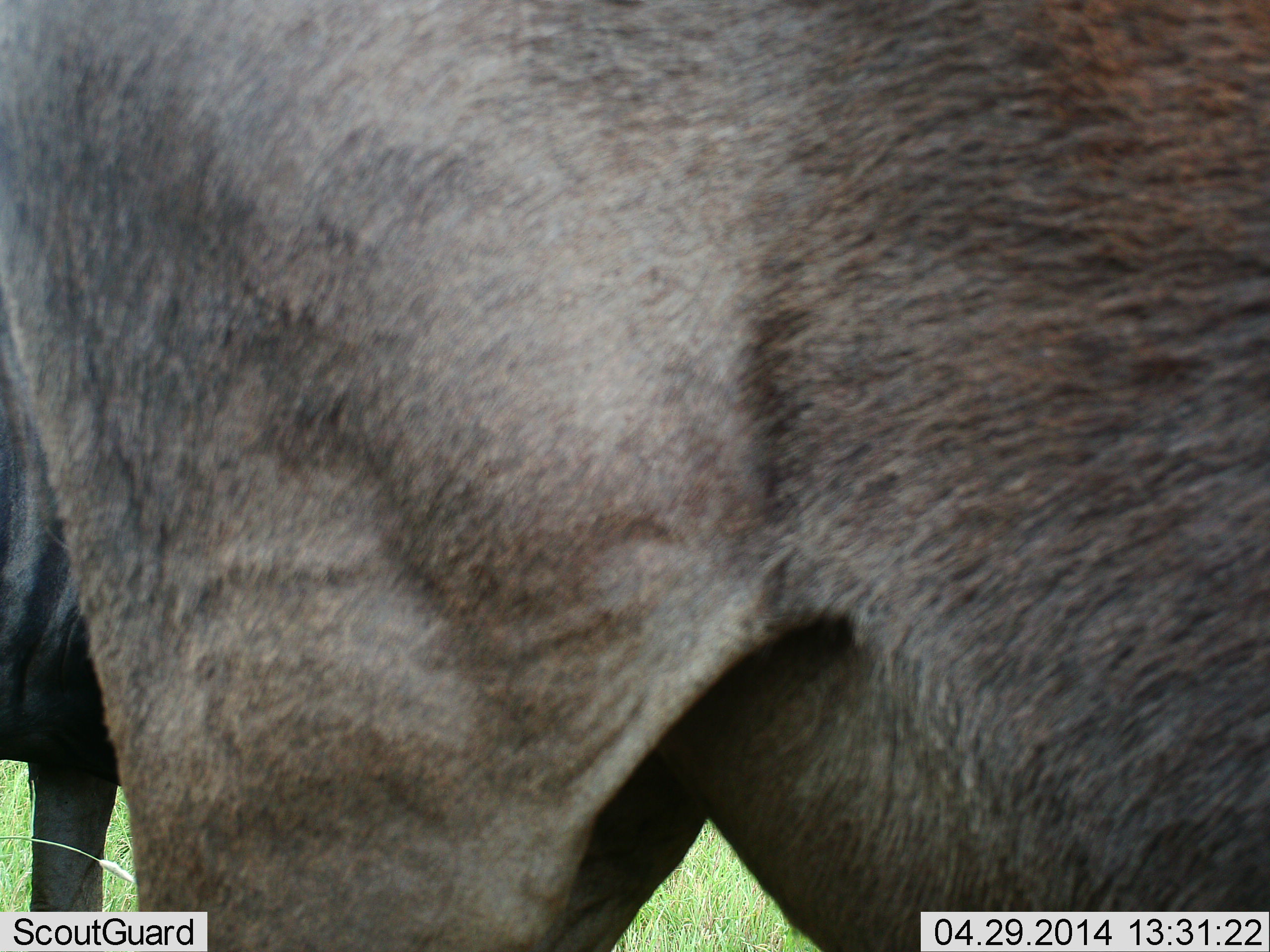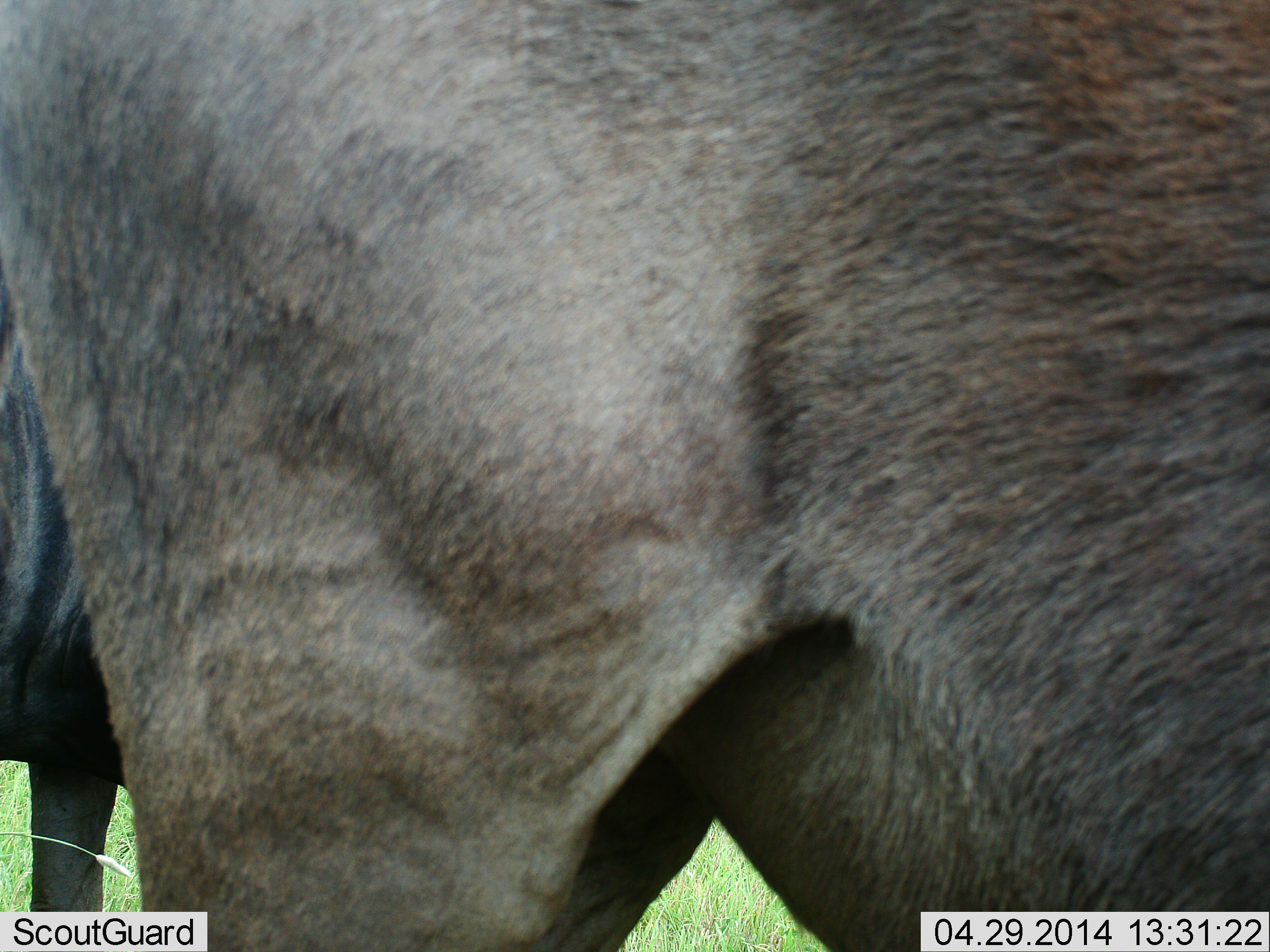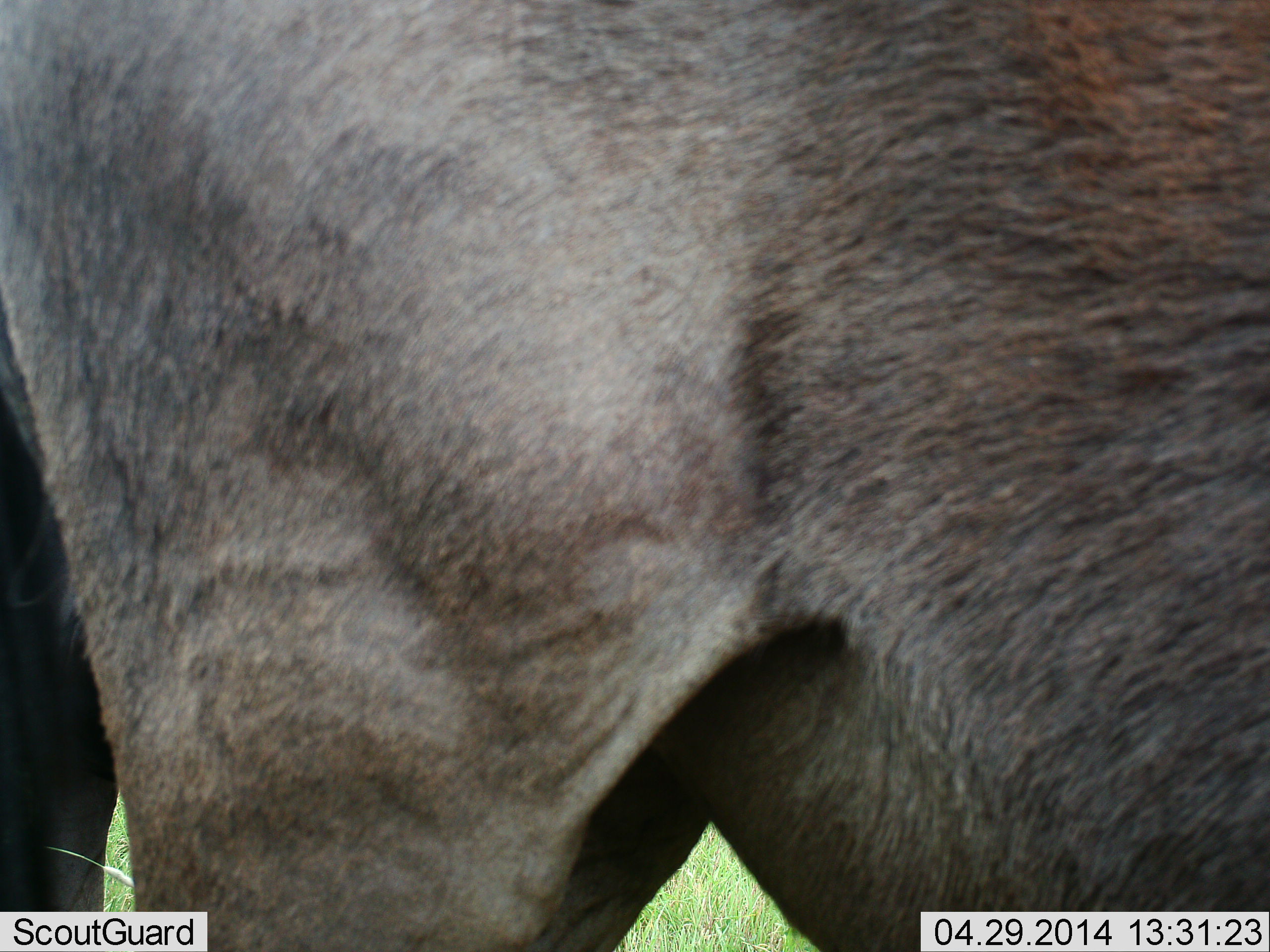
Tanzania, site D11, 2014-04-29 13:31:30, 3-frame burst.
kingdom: Animalia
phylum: Chordata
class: Mammalia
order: Artiodactyla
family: Bovidae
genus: Connochaetes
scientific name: Connochaetes taurinus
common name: blue wildebeest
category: wildebeest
Wildebeest (blue wildebeest) (Connochaetes taurinus), count 2. Behavior (volunteer vote fractions): standing 100%, resting 0%, moving 10%, interacting 0%. Young present (vote fraction): 0%. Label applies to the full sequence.